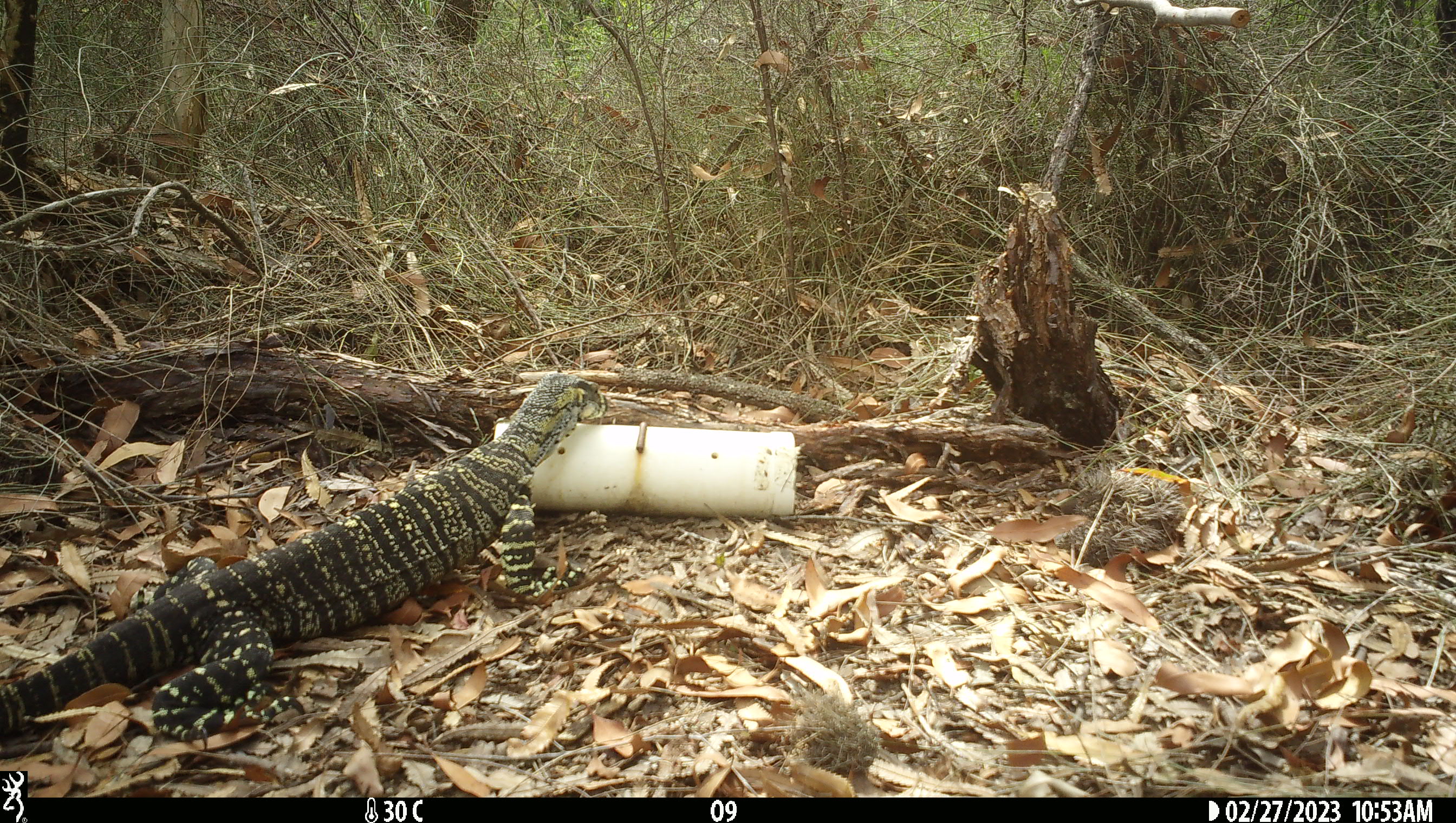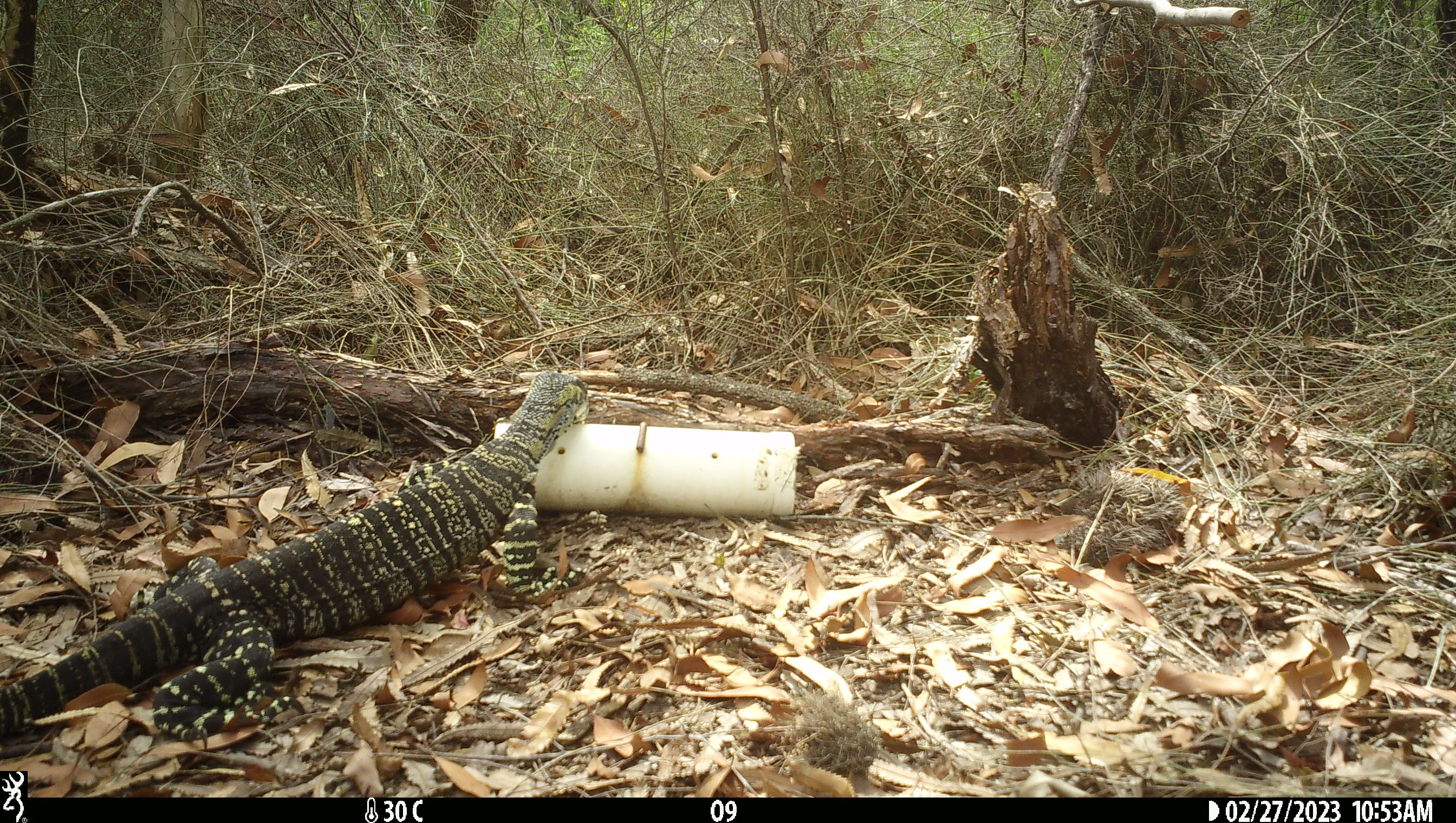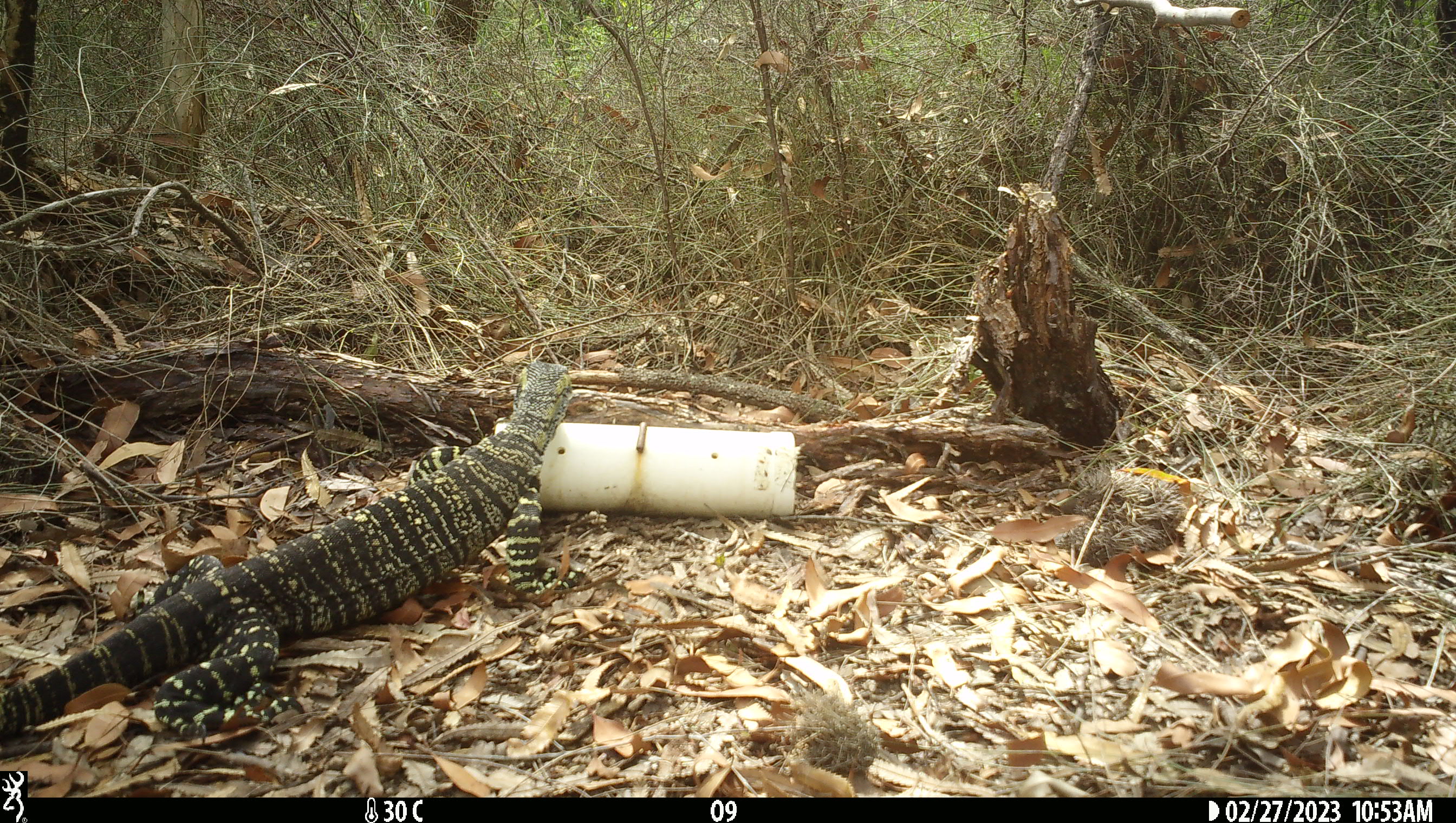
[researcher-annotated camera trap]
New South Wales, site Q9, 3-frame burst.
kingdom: Animalia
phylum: Chordata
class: Reptilia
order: Squamata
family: Varanidae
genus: Varanus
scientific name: Varanus varius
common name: lace monitor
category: goanna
Goanna (lace monitor) (Varanus varius).